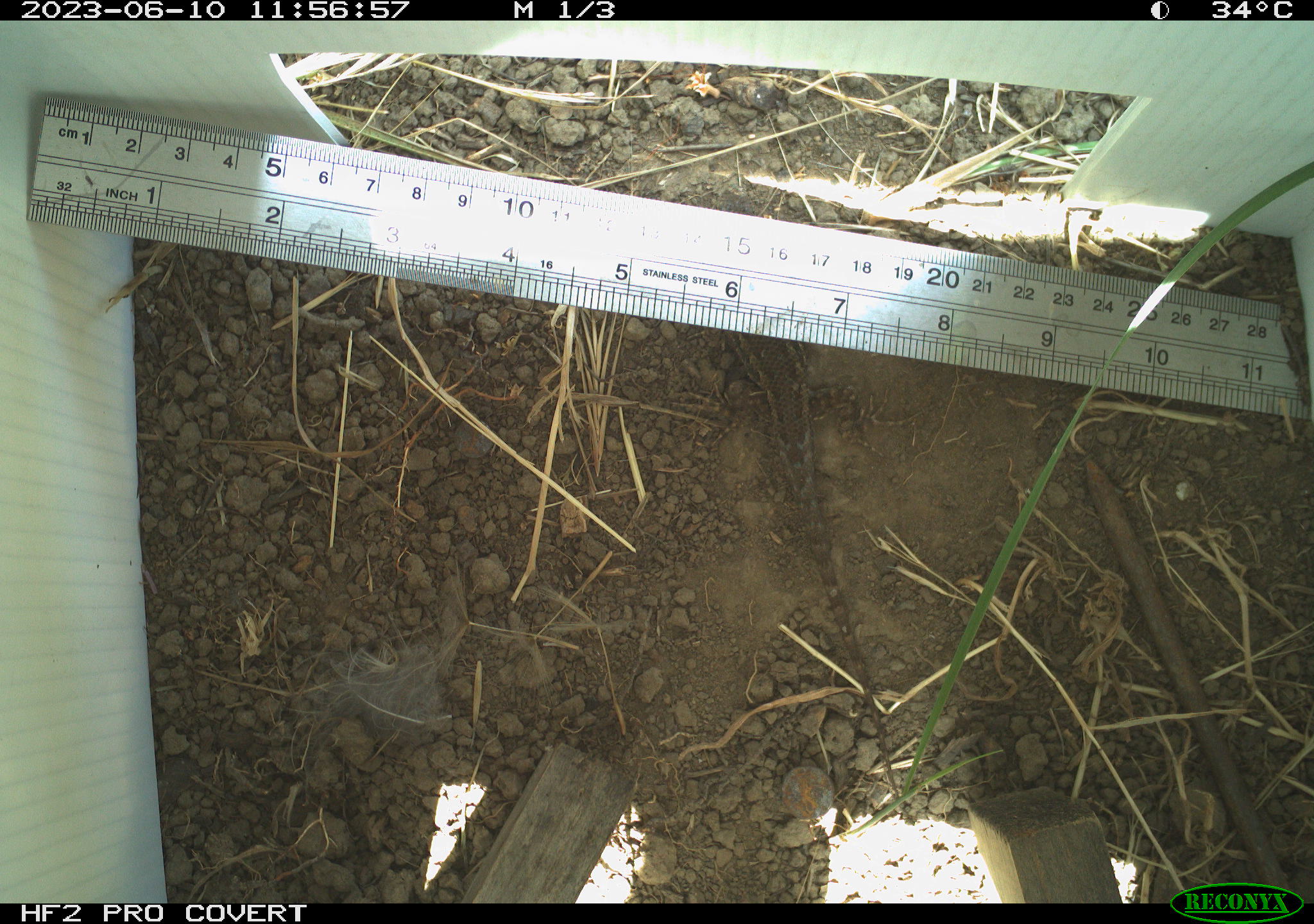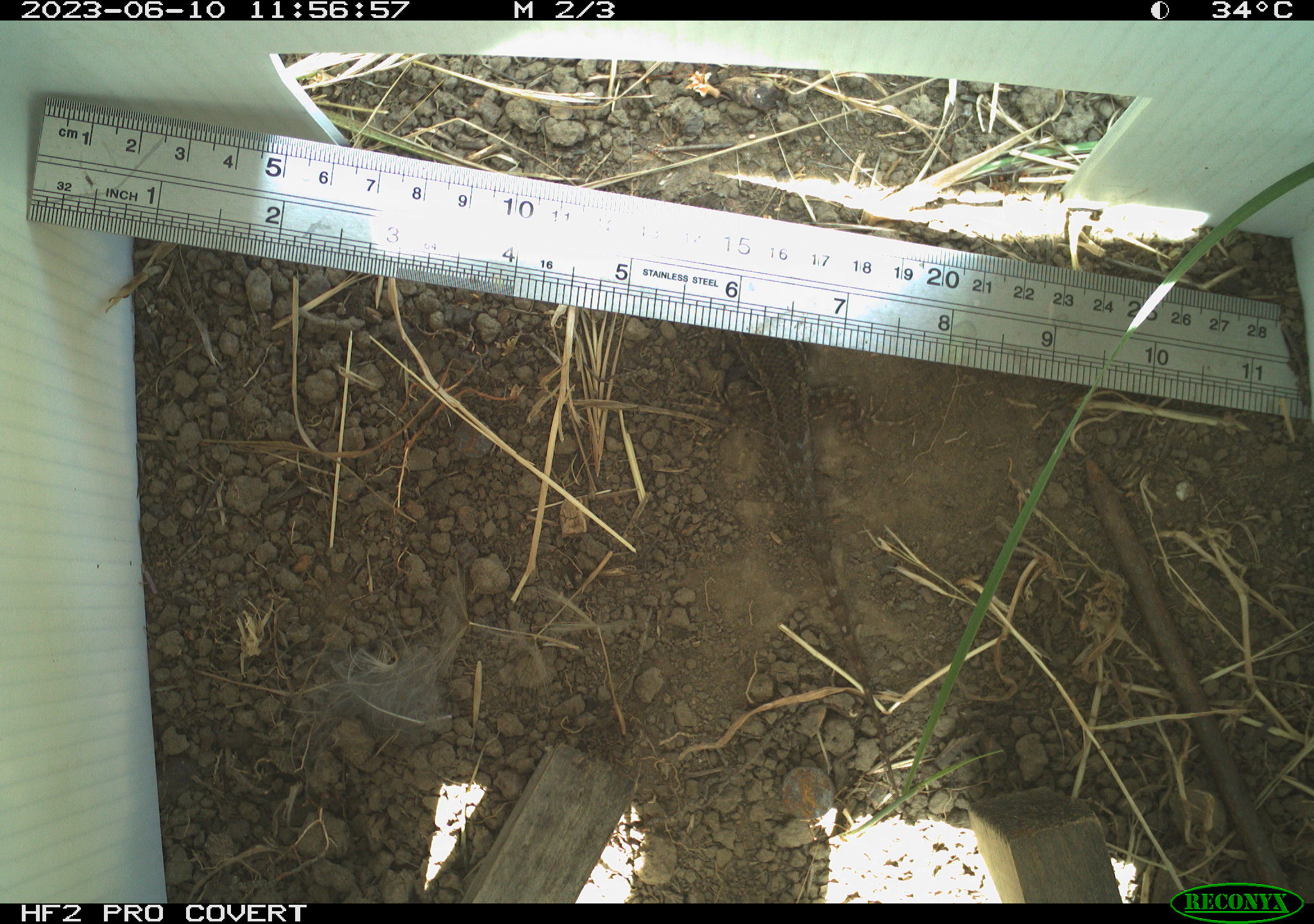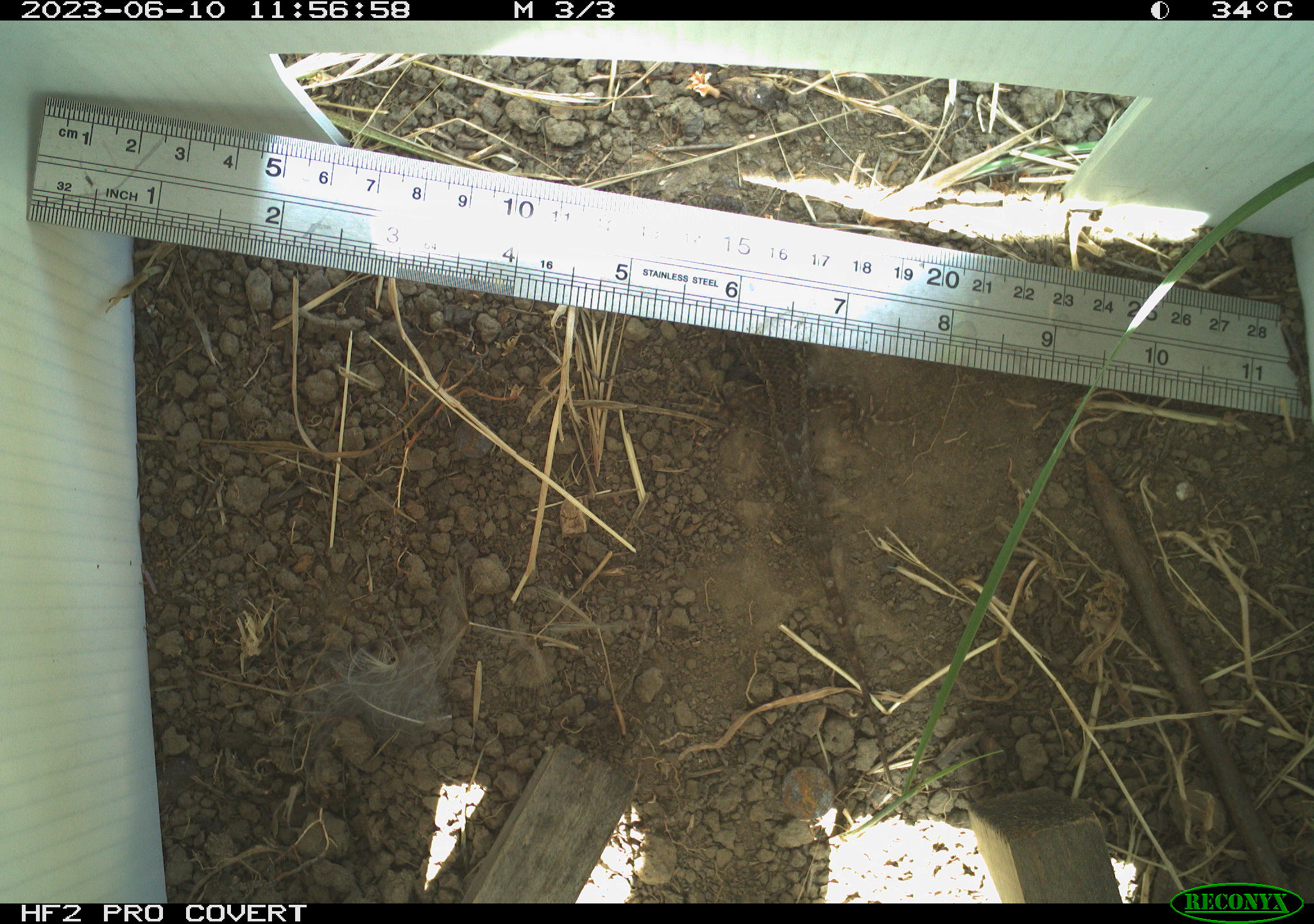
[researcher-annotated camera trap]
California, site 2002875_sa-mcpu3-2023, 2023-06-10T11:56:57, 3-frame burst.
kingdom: Animalia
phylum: Chordata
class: Reptilia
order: Squamata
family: Phrynosomatidae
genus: Sceloporus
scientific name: Sceloporus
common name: spiny lizards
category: sceloporus species